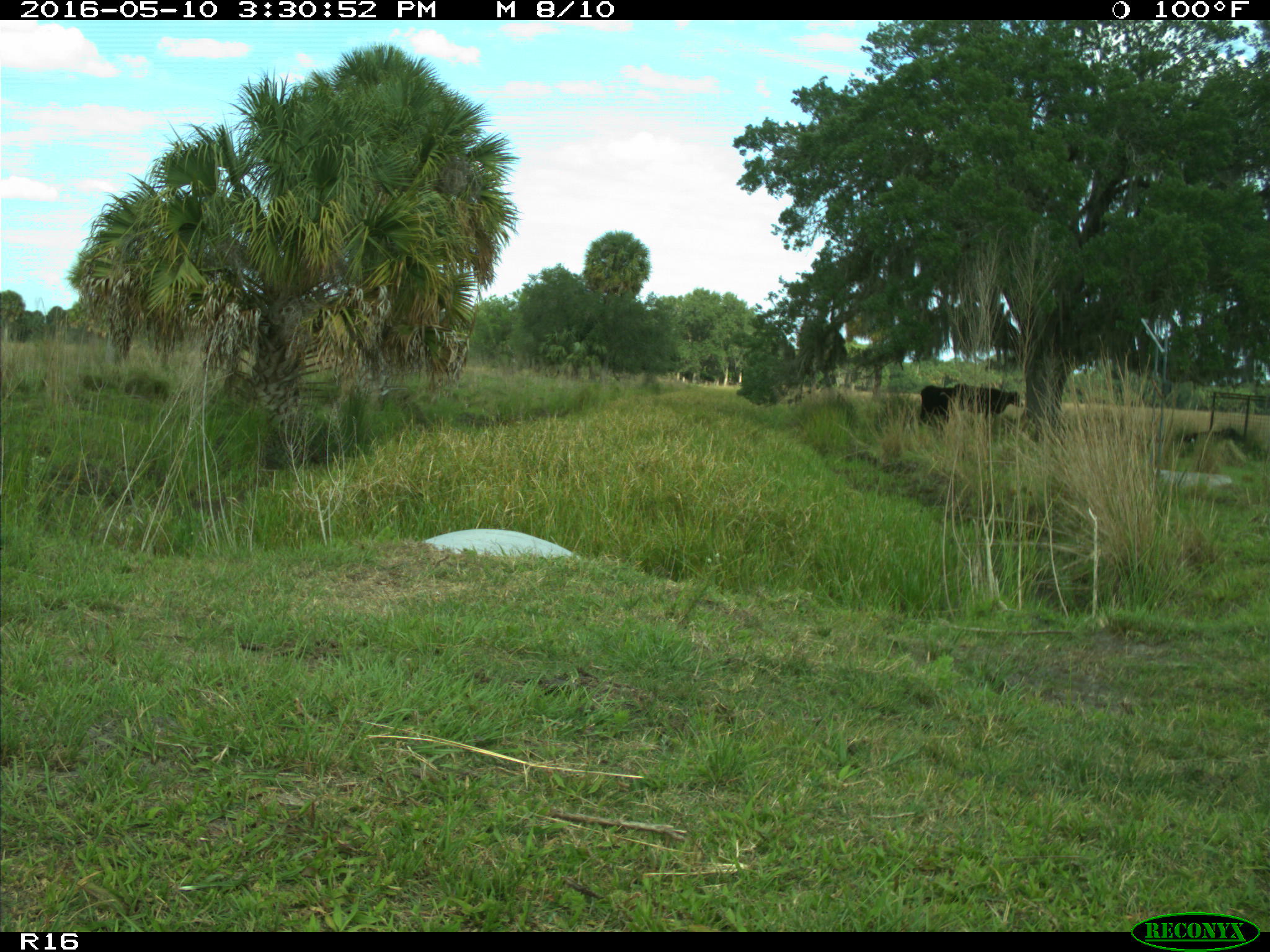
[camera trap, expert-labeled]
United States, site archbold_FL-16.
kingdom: Animalia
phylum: Chordata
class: Mammalia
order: Artiodactyla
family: Bovidae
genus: Bos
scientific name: Bos taurus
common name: domestic cow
Bos taurus (domestic cow).